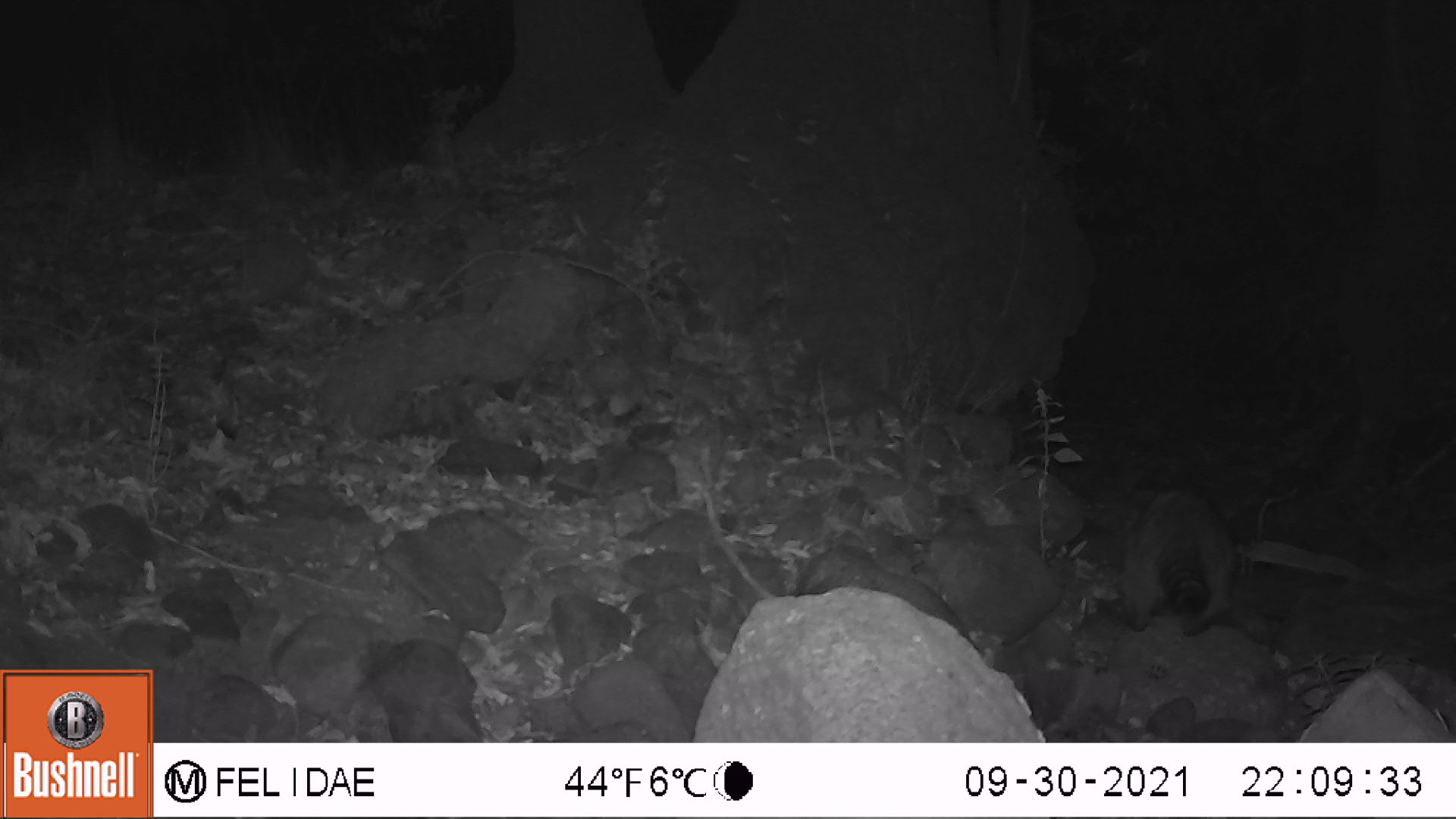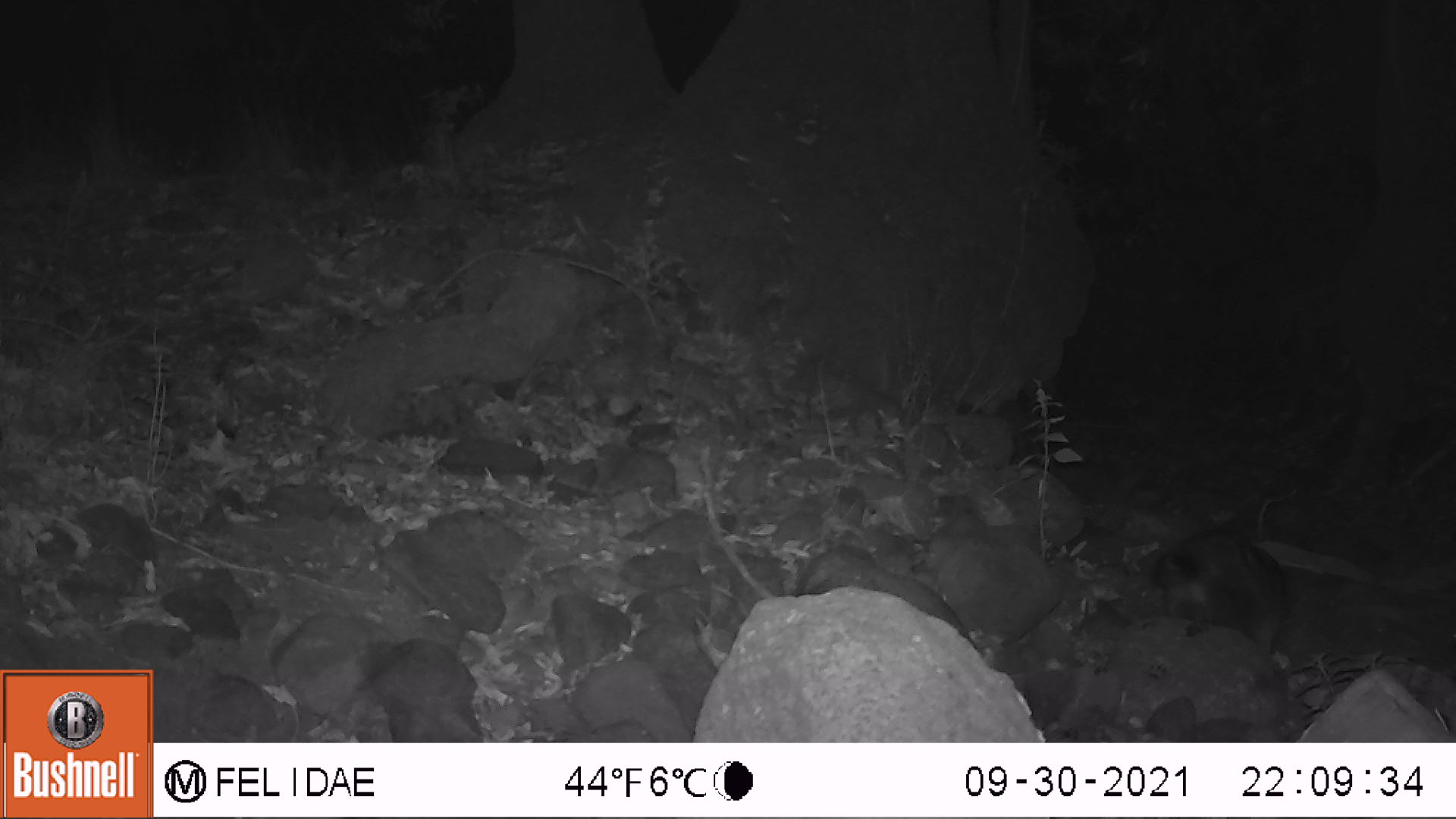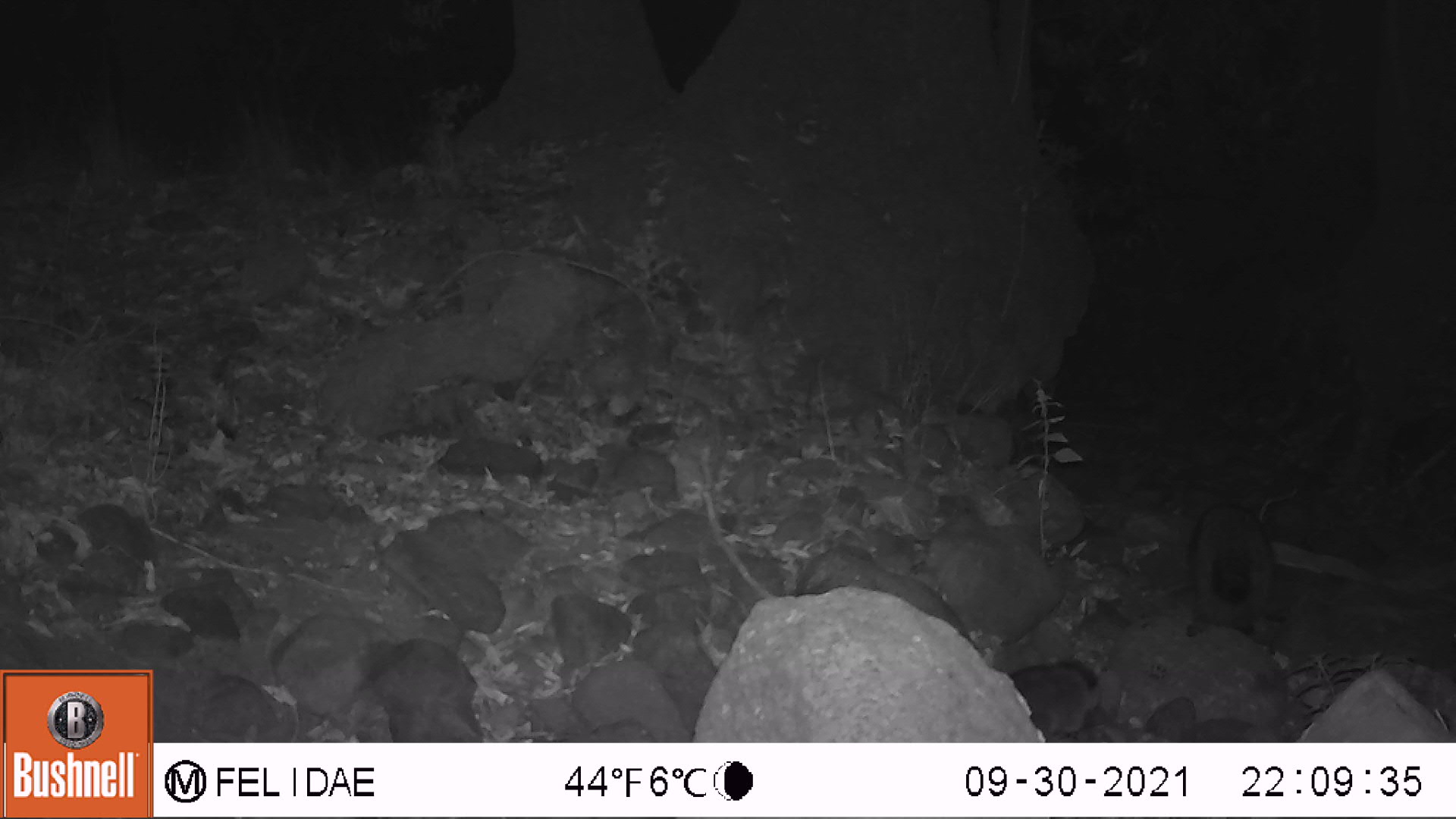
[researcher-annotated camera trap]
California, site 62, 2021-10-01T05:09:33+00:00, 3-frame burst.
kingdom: Animalia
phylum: Chordata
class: Mammalia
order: Carnivora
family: Procyonidae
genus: Procyon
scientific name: Procyon lotor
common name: raccoon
Raccoon (Procyon lotor).